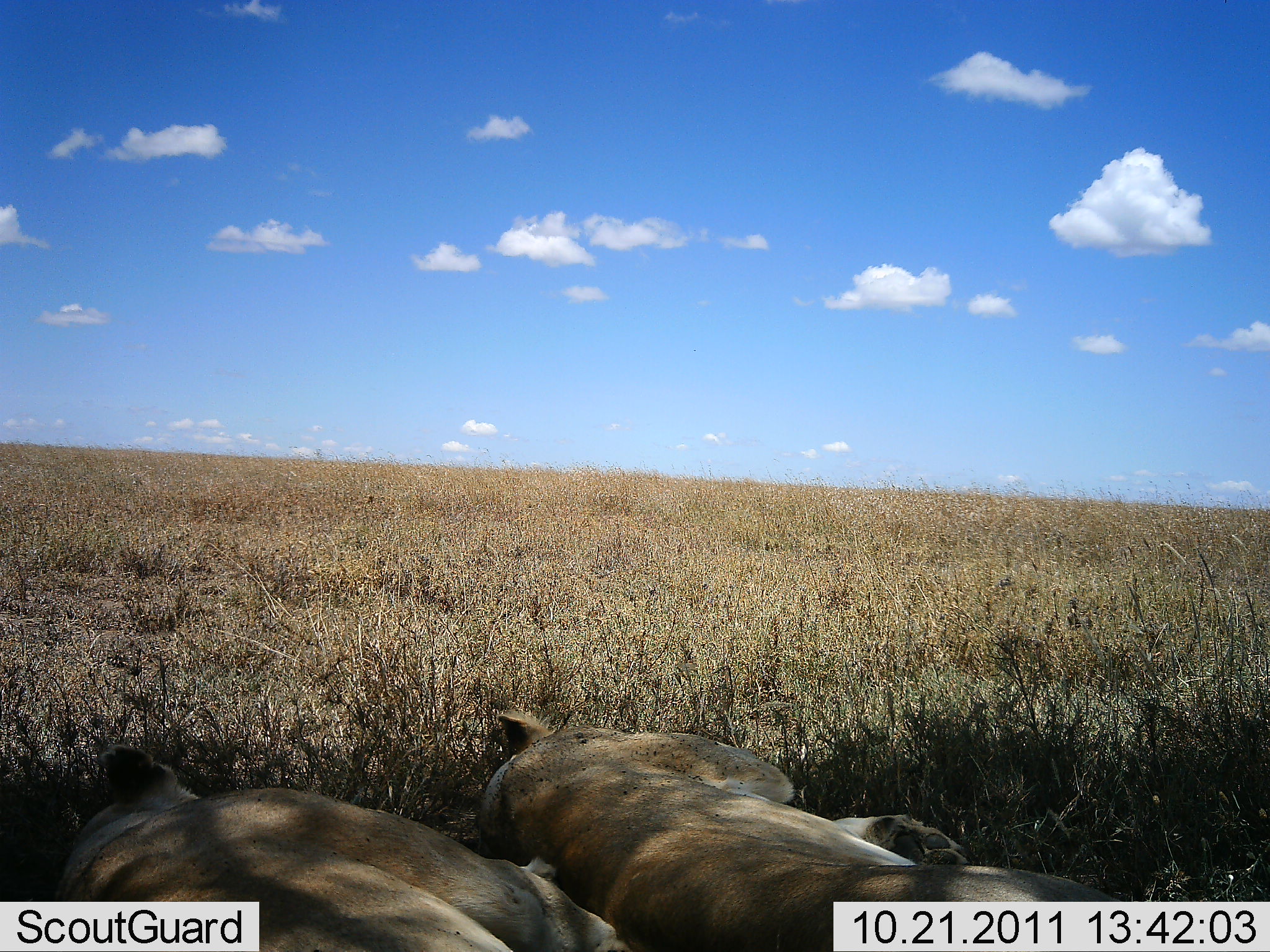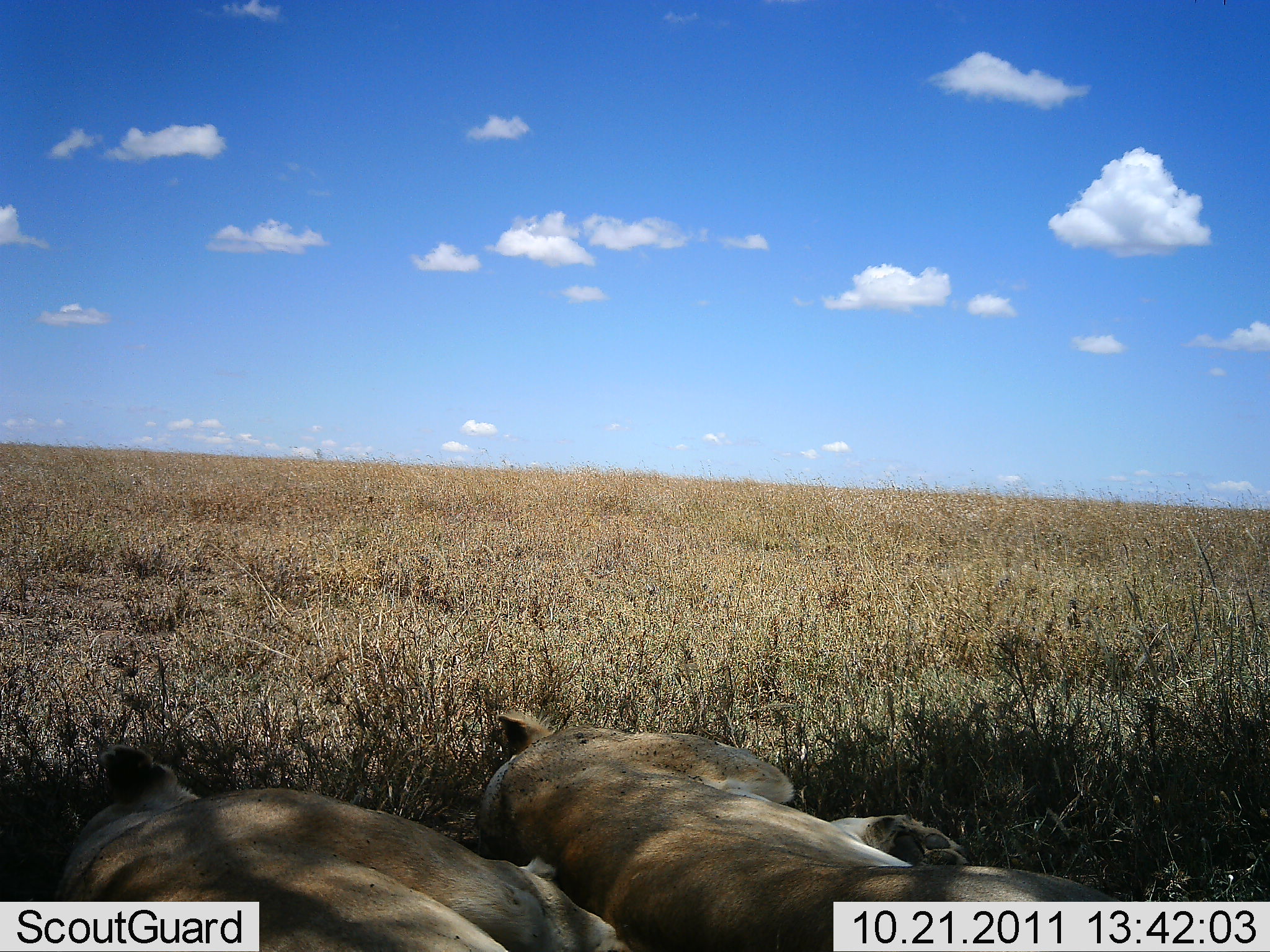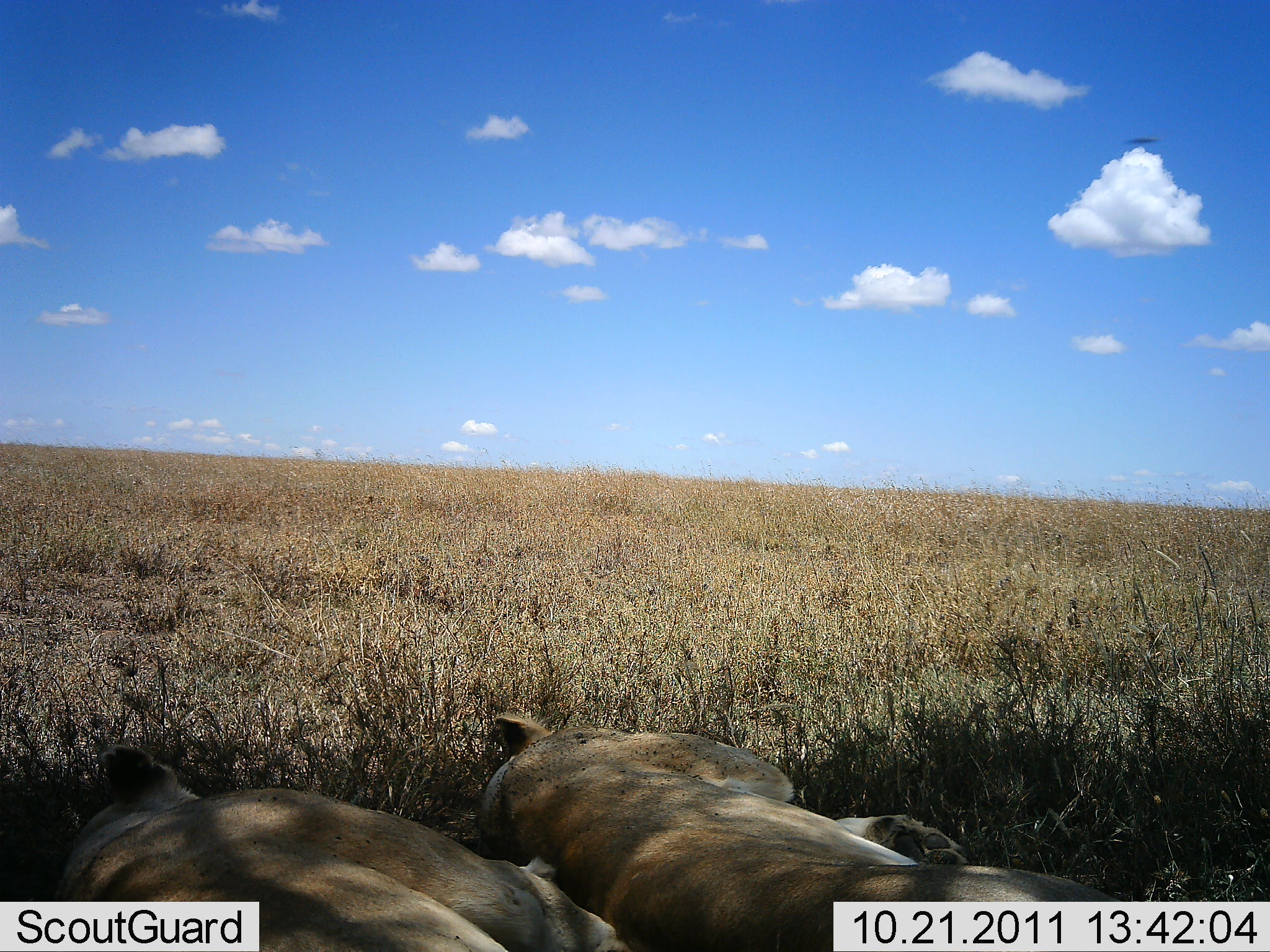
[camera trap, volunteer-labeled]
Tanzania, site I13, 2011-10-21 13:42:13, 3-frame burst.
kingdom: Animalia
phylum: Chordata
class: Mammalia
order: Carnivora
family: Felidae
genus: Panthera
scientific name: Panthera leo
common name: lion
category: lionfemale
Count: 2.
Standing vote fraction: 0%.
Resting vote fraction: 100%.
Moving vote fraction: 0%.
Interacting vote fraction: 8%.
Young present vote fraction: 0%.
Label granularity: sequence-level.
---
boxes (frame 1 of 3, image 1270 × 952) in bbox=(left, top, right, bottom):
animal: bbox=(473, 706, 1128, 952); bbox=(50, 743, 630, 952)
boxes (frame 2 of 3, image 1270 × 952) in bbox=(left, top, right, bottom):
animal: bbox=(478, 706, 1016, 951); bbox=(59, 744, 630, 952)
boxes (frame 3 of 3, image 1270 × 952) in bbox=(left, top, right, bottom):
animal: bbox=(478, 709, 1139, 950); bbox=(65, 743, 630, 952)